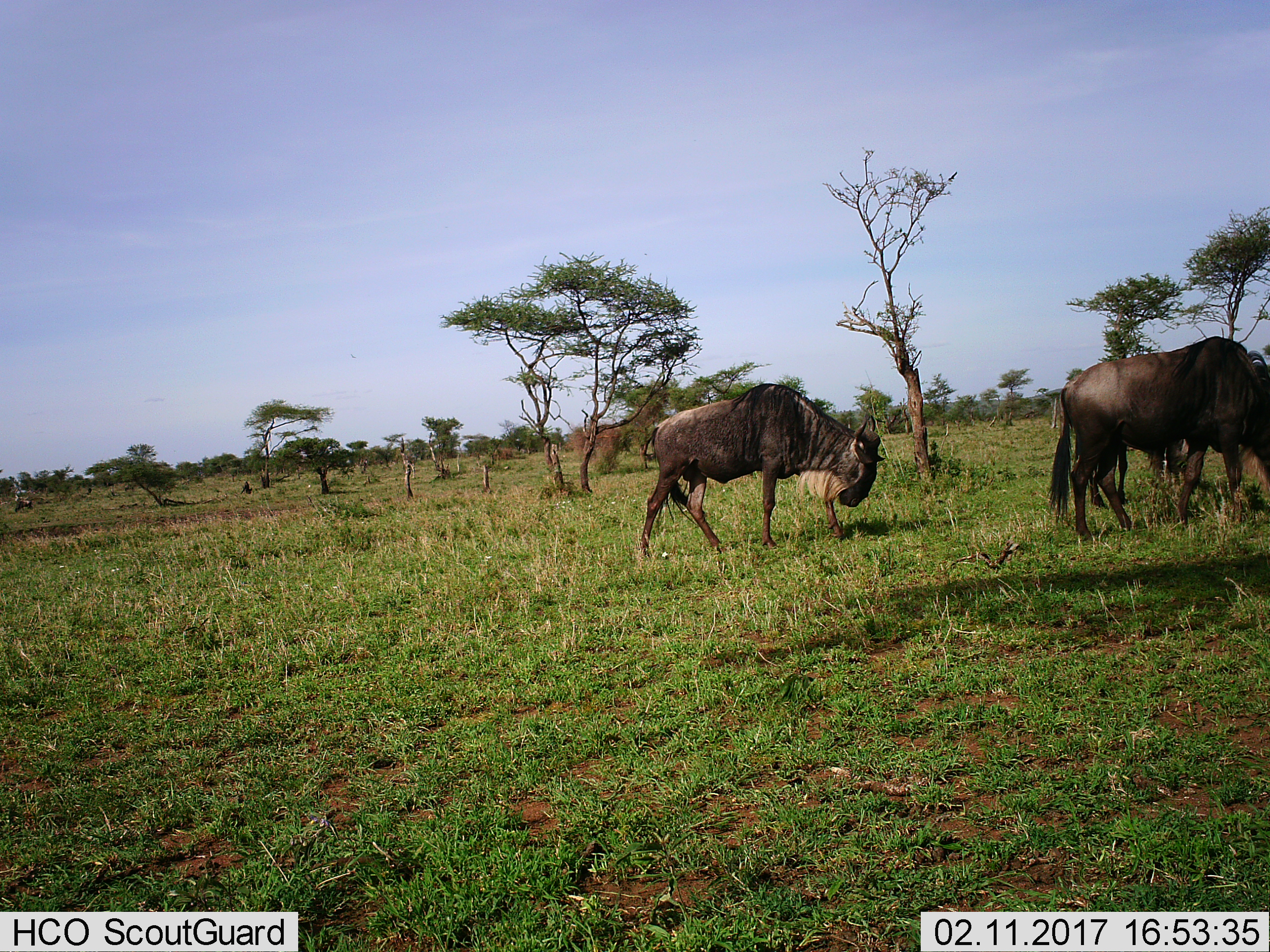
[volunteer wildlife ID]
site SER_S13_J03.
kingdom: Animalia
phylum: Chordata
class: Mammalia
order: Artiodactyla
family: Bovidae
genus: Connochaetes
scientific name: Connochaetes taurinus taurinus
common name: blue wildebeest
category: wildebeestblue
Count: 2.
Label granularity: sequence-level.